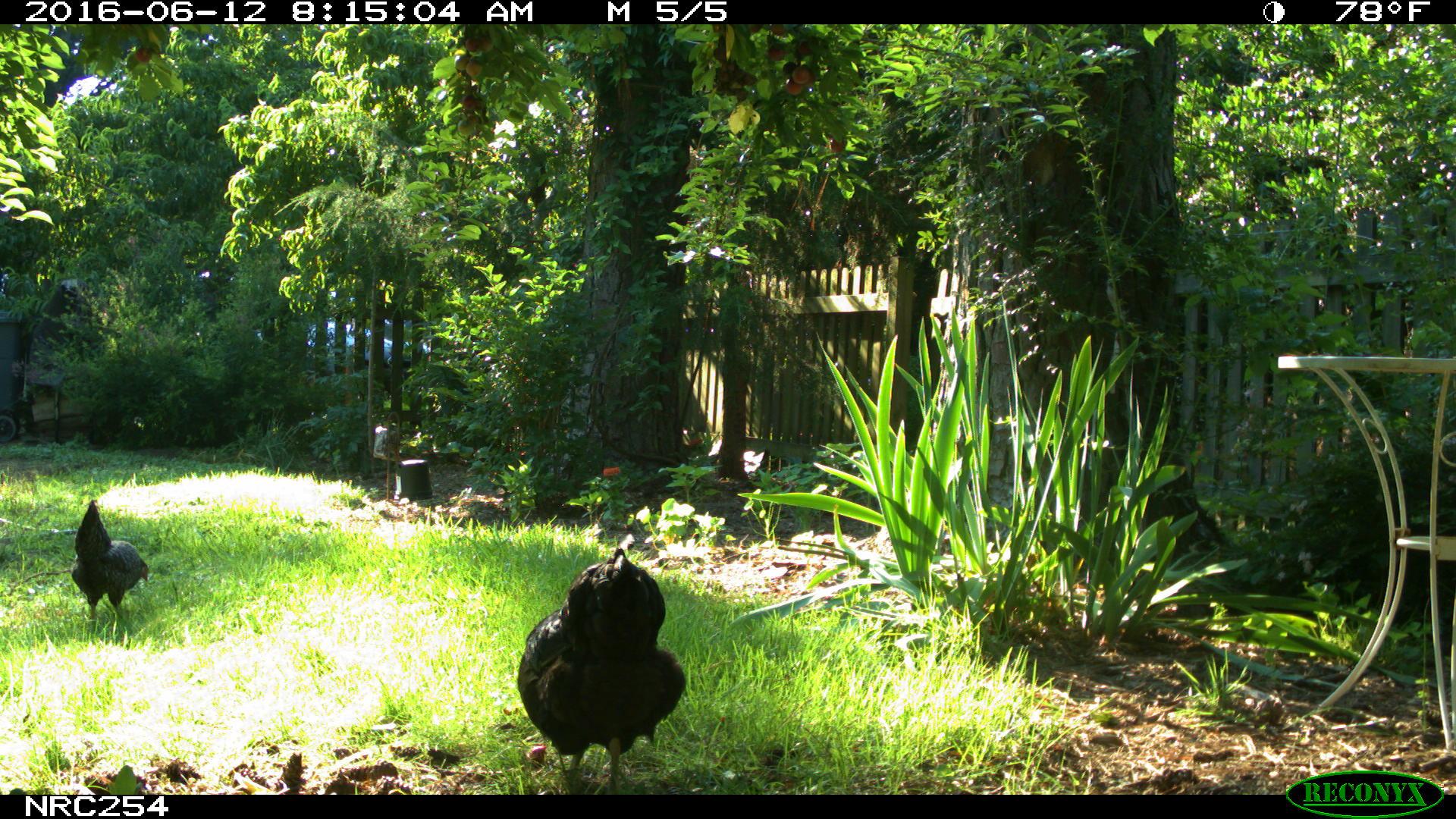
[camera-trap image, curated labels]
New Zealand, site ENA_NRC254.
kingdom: Animalia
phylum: Chordata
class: Aves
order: Galliformes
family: Phasianidae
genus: Gallus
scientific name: Gallus gallus domesticus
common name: chicken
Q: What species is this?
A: Chicken (Gallus gallus domesticus).